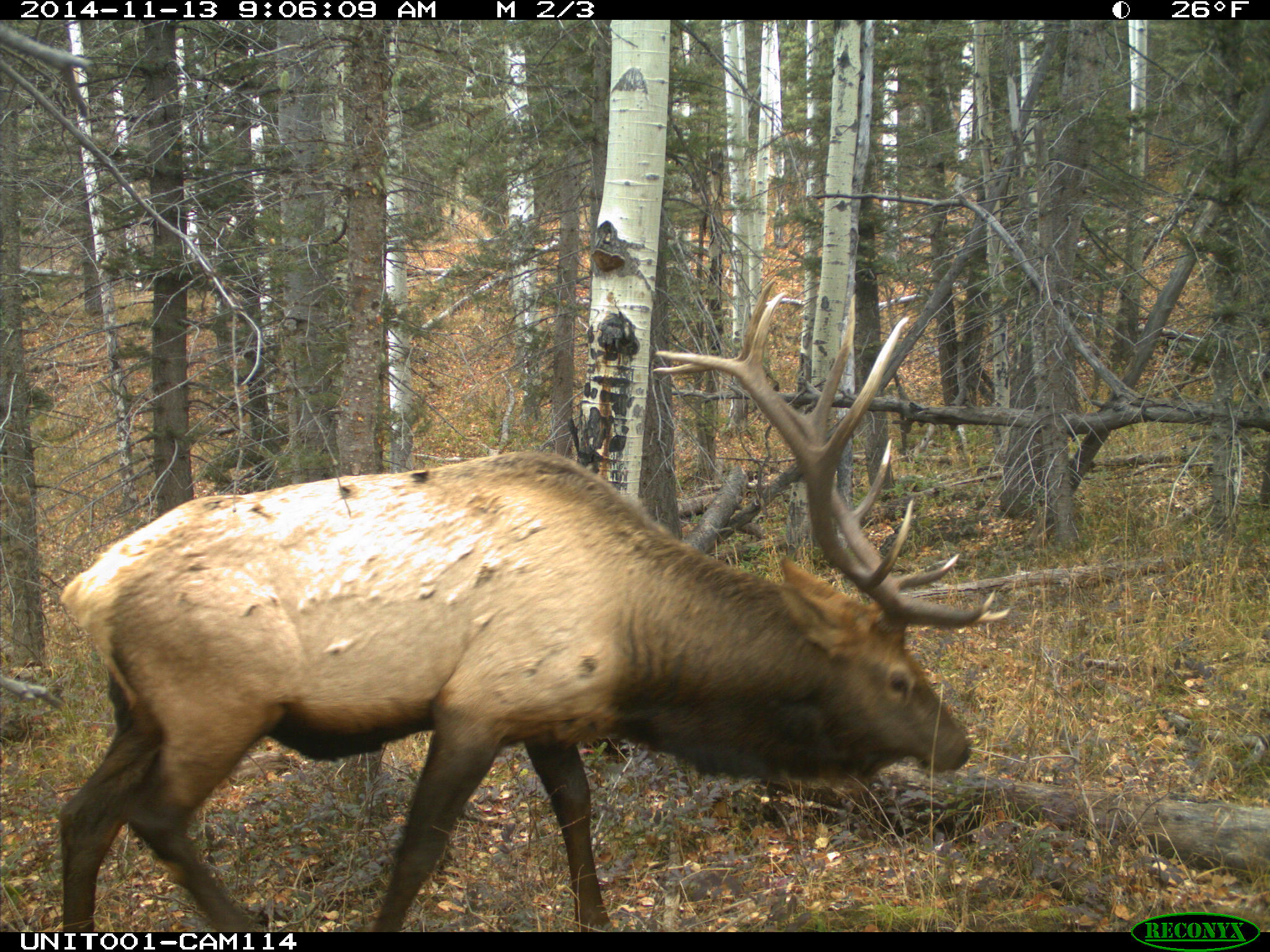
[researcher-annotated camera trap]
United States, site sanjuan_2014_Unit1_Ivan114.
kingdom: Animalia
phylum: Chordata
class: Mammalia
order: Artiodactyla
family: Cervidae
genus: Cervus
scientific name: Cervus elaphus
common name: red deer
Cervus elaphus (red deer).